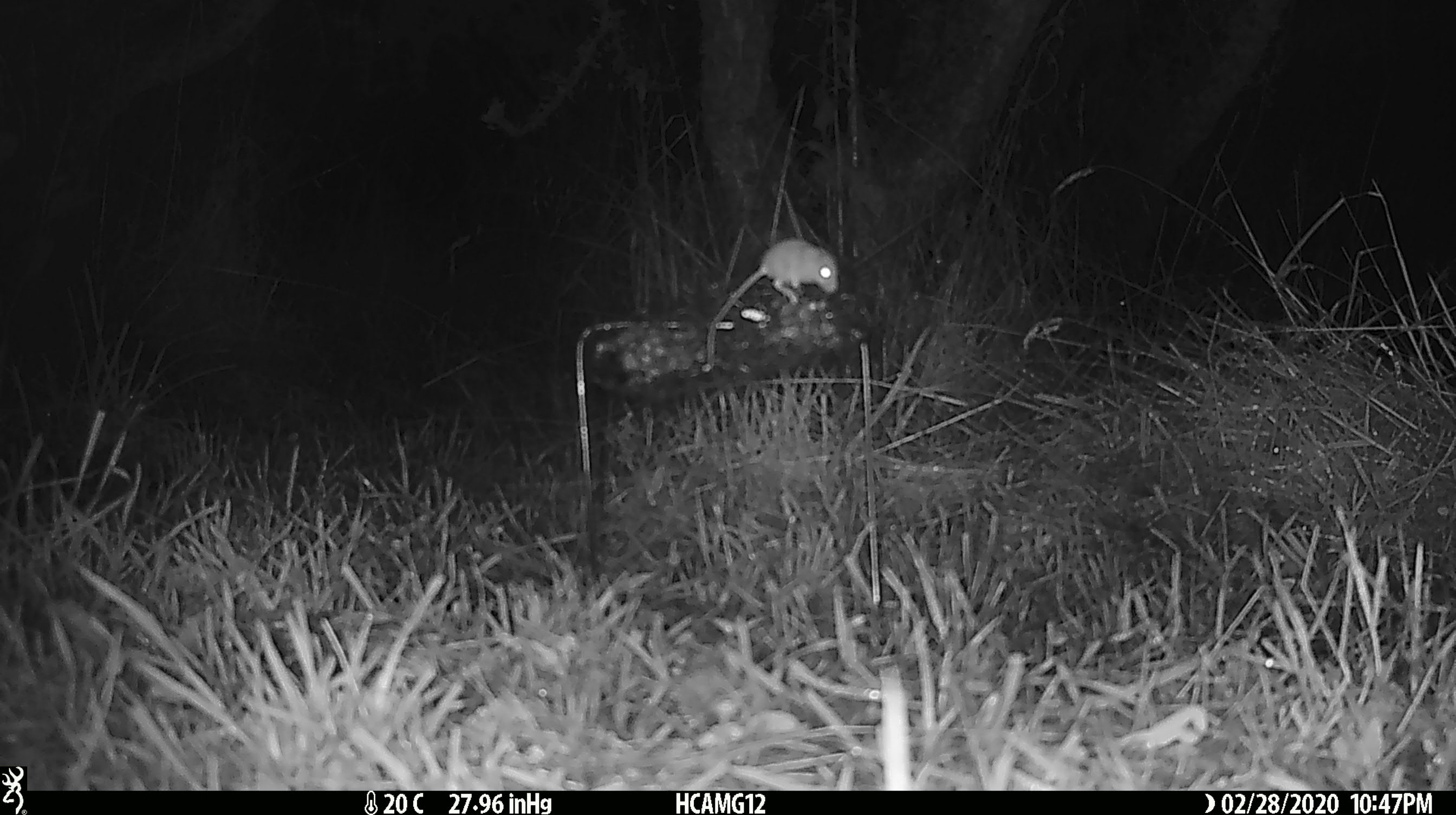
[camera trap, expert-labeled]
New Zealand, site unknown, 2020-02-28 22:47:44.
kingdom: Animalia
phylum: Chordata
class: Mammalia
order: Rodentia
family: Muridae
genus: Mus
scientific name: Mus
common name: mouse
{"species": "mouse (Mus)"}